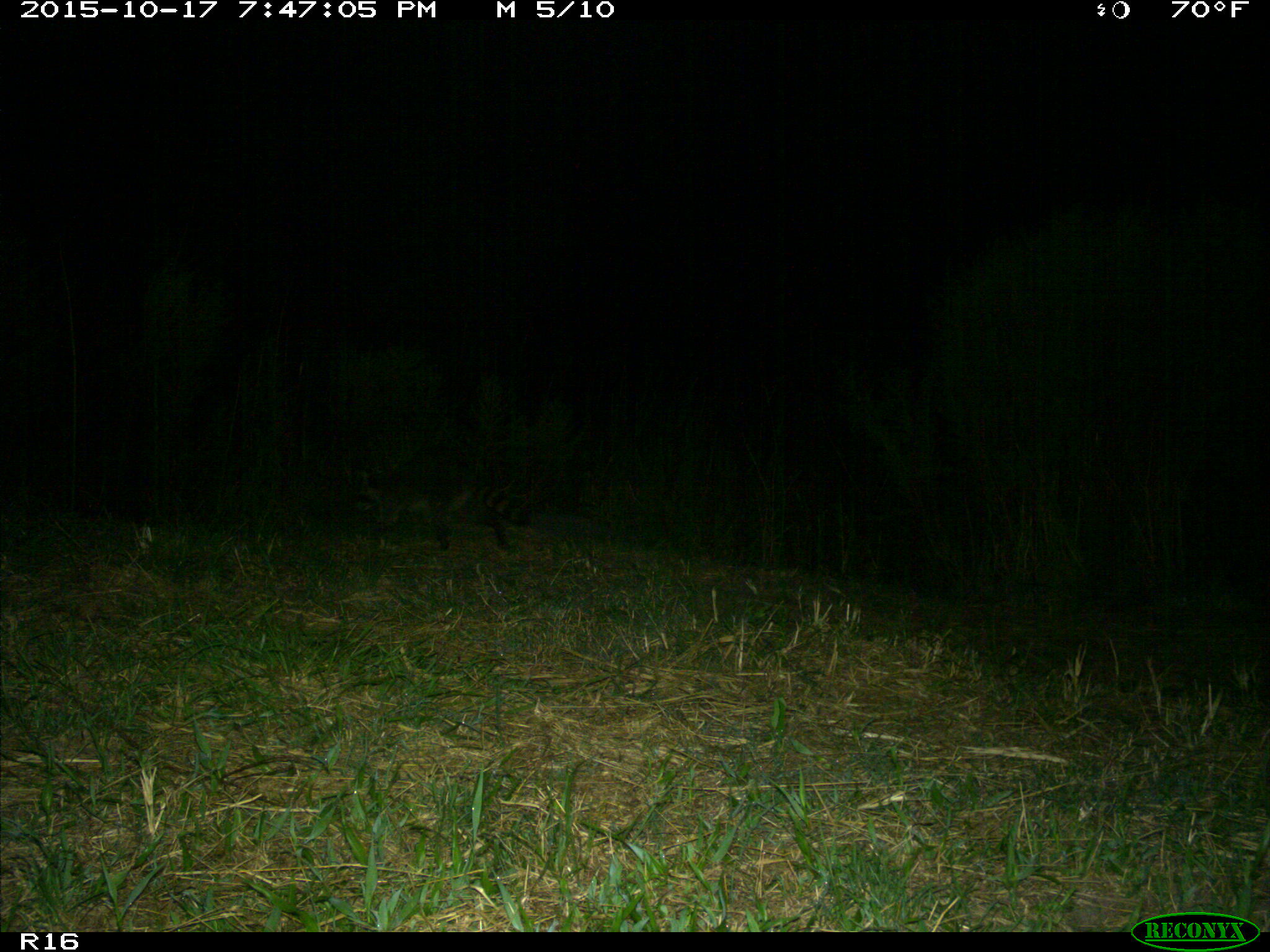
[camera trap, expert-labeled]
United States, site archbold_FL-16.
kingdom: Animalia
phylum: Chordata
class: Mammalia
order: Carnivora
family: Procyonidae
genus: Procyon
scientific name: Procyon lotor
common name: common raccoon